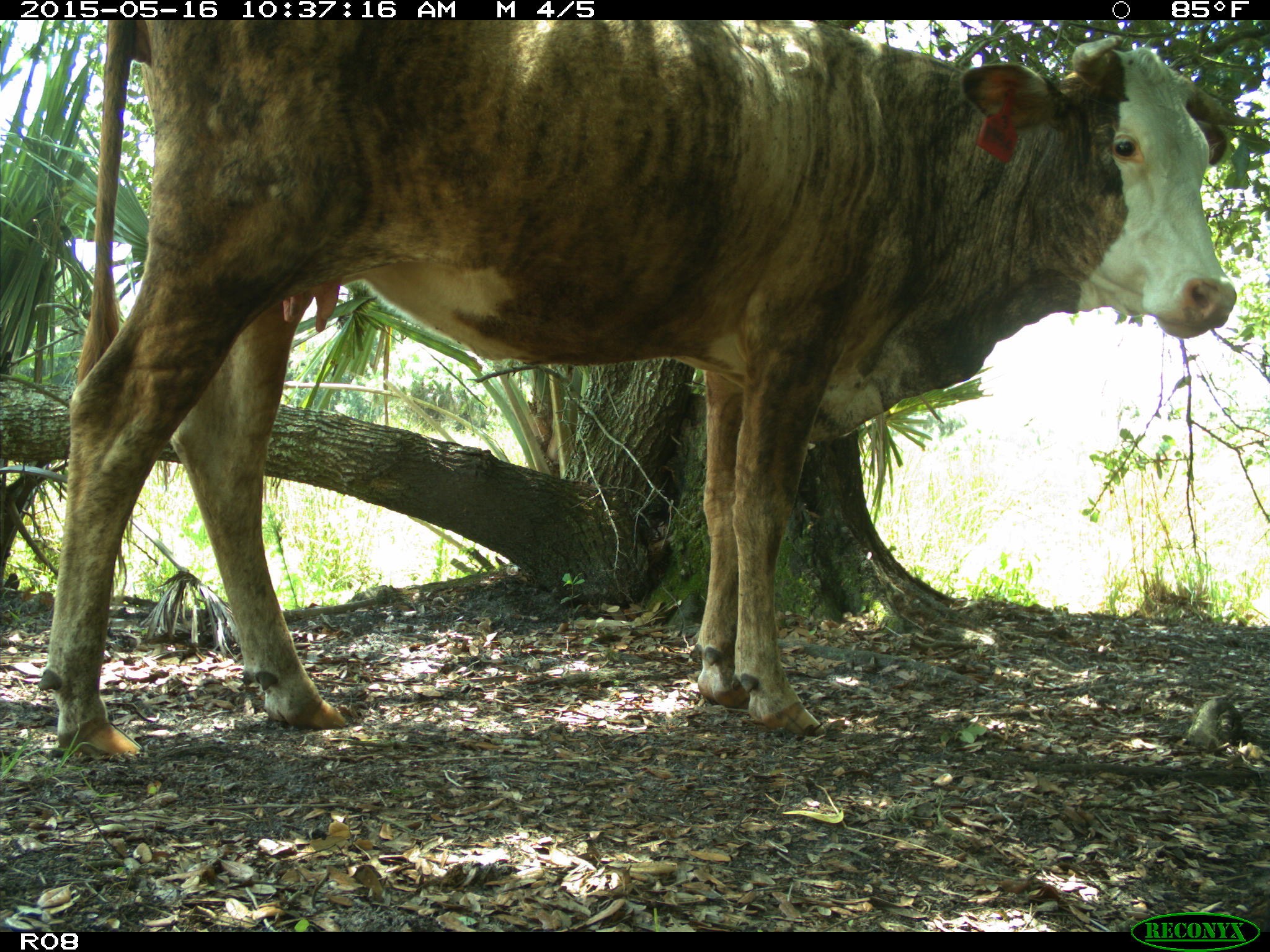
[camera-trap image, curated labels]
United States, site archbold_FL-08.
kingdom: Animalia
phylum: Chordata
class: Mammalia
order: Artiodactyla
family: Bovidae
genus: Bos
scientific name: Bos taurus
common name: domestic cow